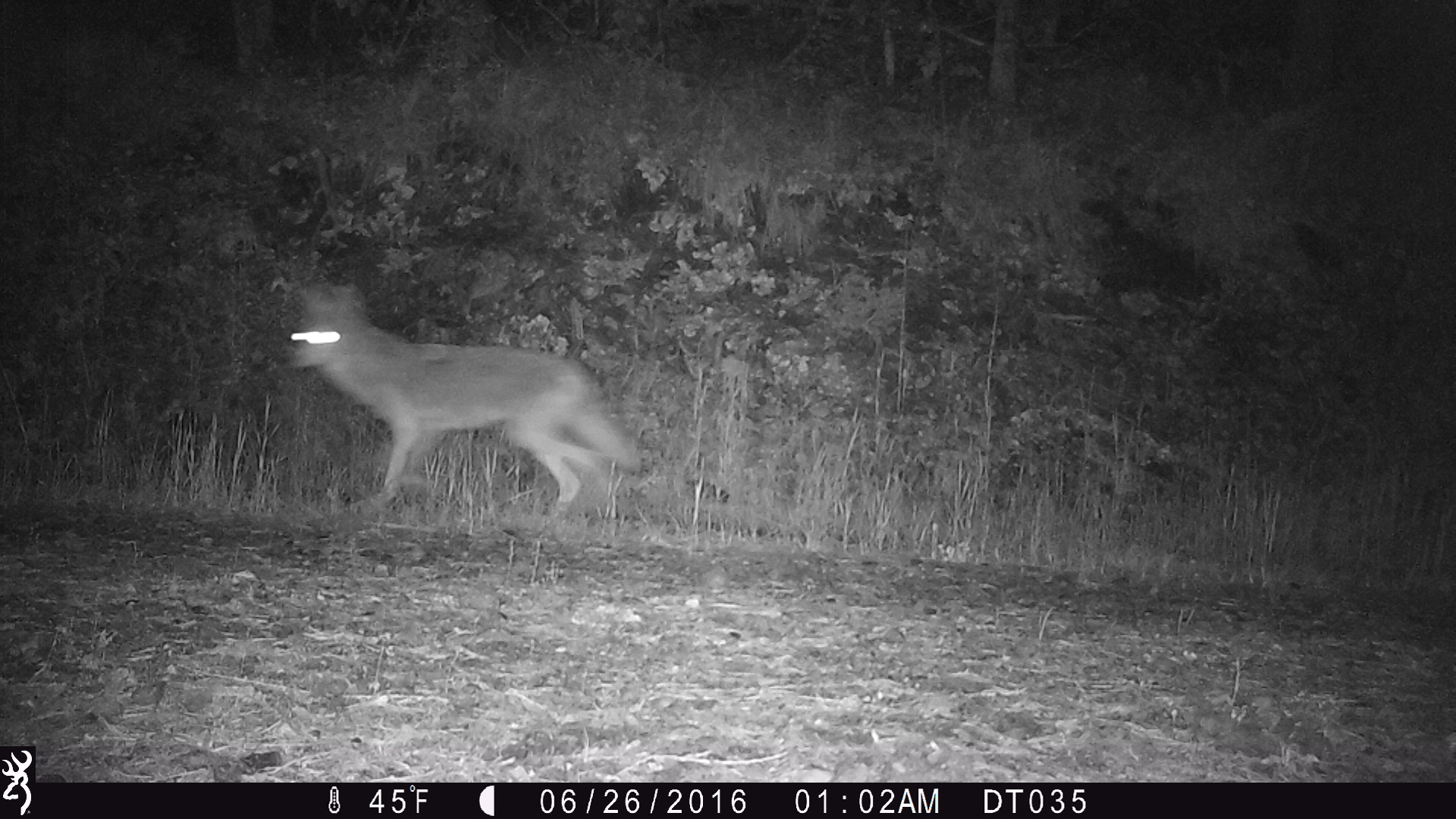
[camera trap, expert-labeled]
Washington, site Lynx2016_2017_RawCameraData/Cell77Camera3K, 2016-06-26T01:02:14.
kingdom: Animalia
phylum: Chordata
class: Mammalia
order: Carnivora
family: Canidae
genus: Canis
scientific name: Canis latrans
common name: coyote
Canis latrans (coyote). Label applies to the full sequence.